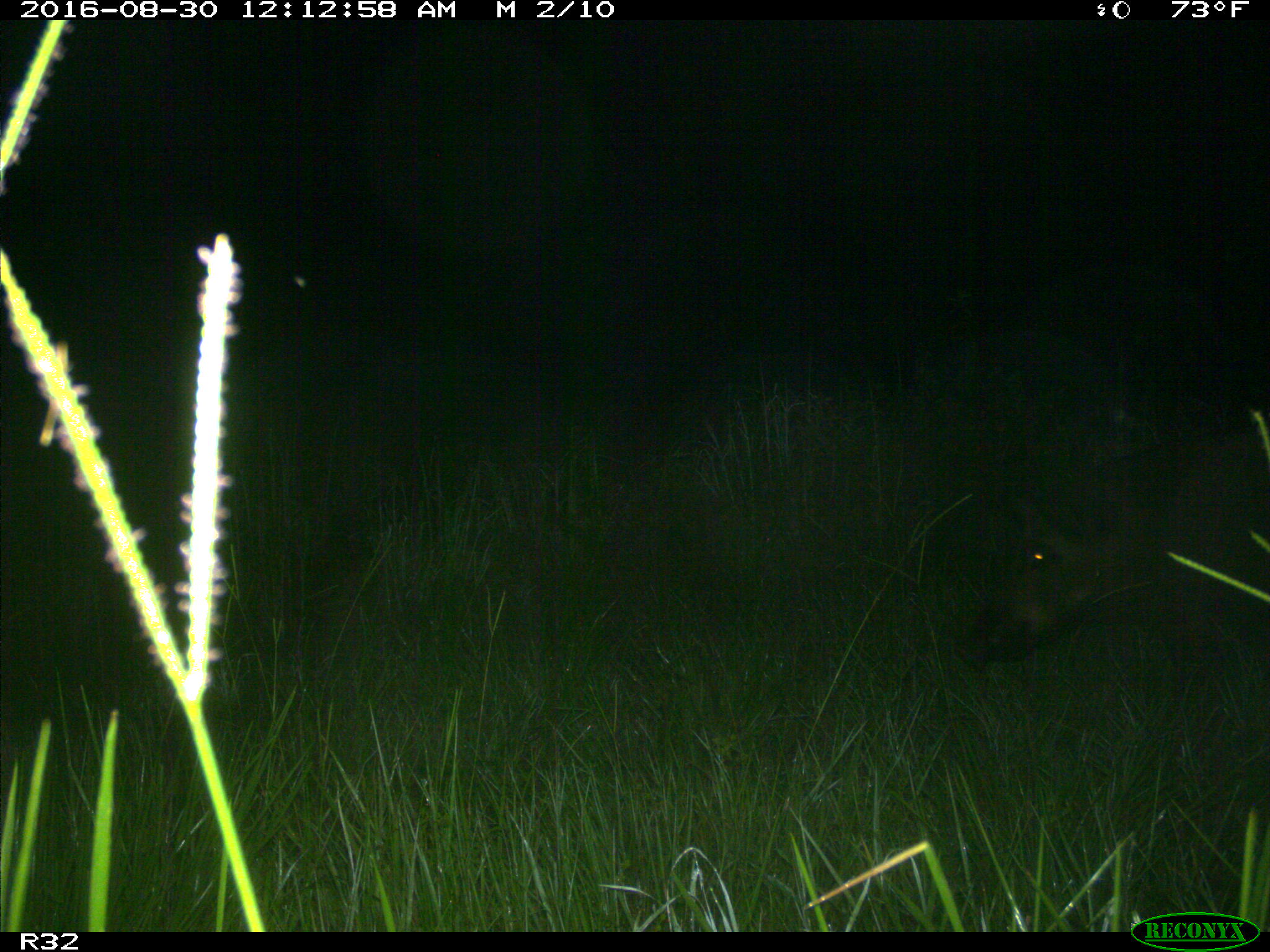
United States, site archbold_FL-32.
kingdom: Animalia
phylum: Chordata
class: Mammalia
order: Artiodactyla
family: Suidae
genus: Sus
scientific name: Sus scrofa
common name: wild boar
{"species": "Sus scrofa (wild boar)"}